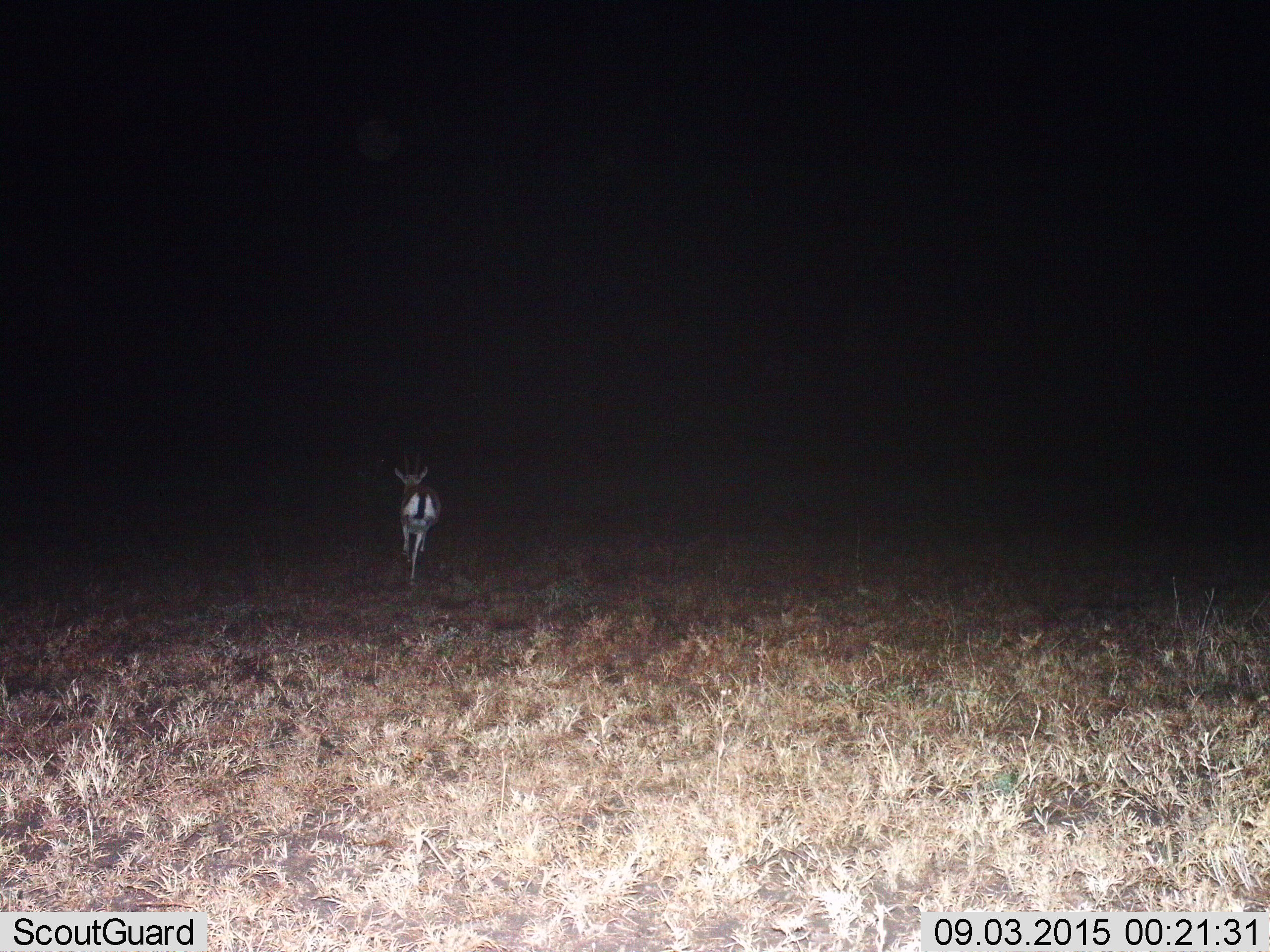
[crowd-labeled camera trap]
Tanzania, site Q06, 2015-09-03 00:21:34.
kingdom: Animalia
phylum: Chordata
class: Mammalia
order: Artiodactyla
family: Bovidae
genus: Eudorcas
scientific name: Eudorcas thomsonii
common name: thomson's gazelle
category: gazellethomsons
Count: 1.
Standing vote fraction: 29%.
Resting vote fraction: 0%.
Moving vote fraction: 71%.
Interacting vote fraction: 0%.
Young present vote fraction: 0%.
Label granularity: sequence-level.